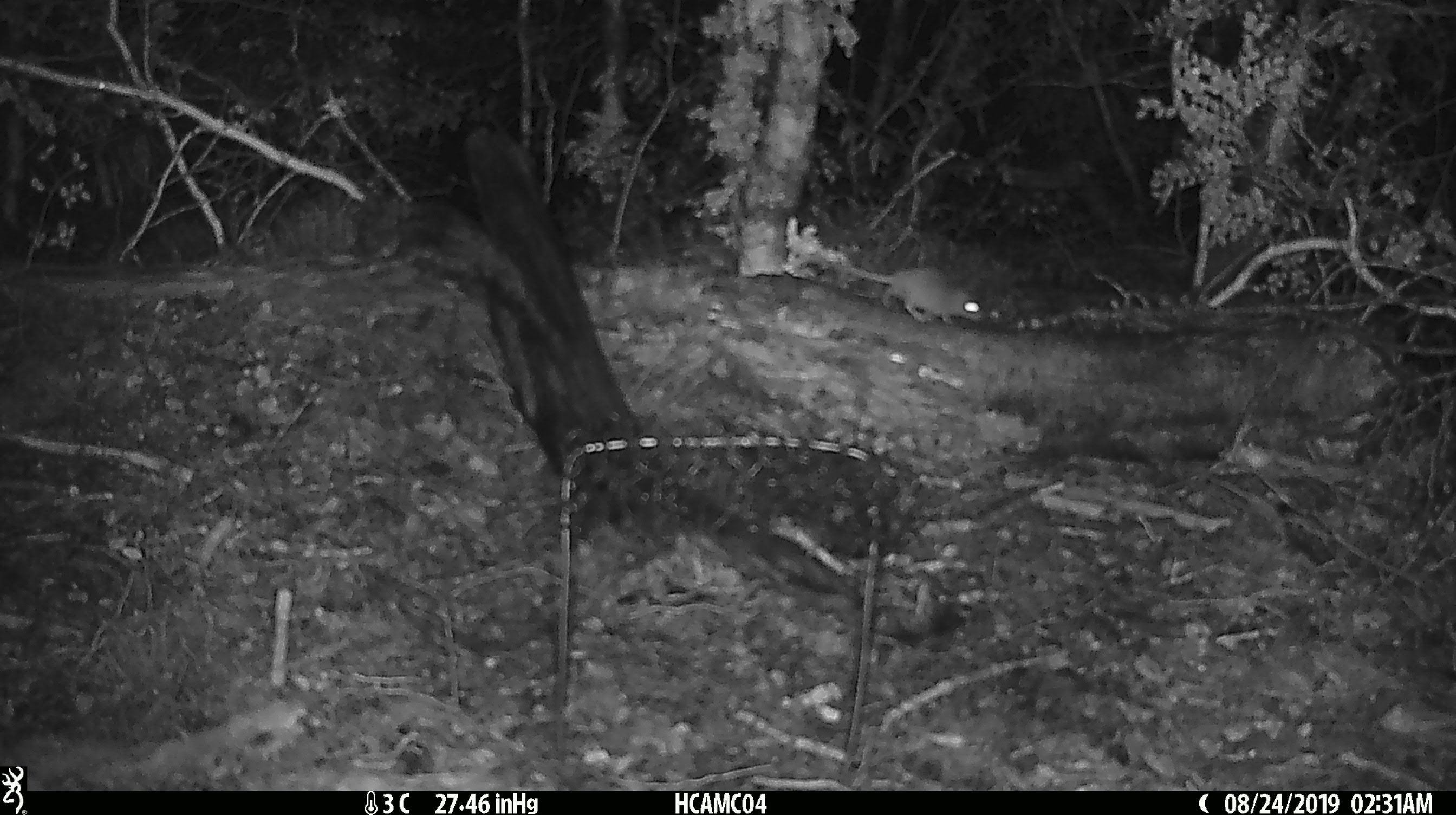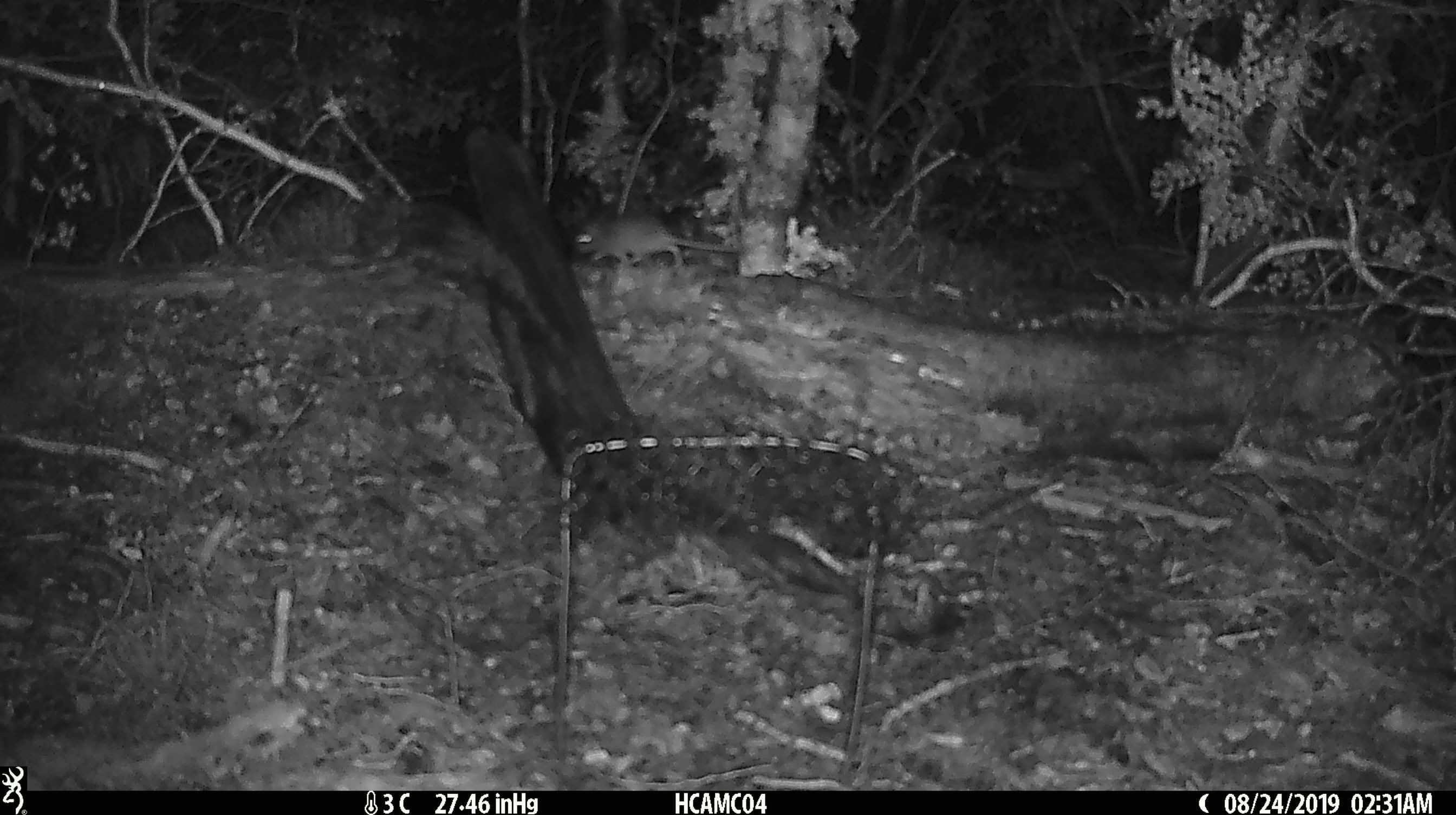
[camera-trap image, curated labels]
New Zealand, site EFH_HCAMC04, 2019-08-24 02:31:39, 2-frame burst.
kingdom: Animalia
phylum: Chordata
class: Mammalia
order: Rodentia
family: Muridae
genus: Mus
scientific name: Mus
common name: mouse